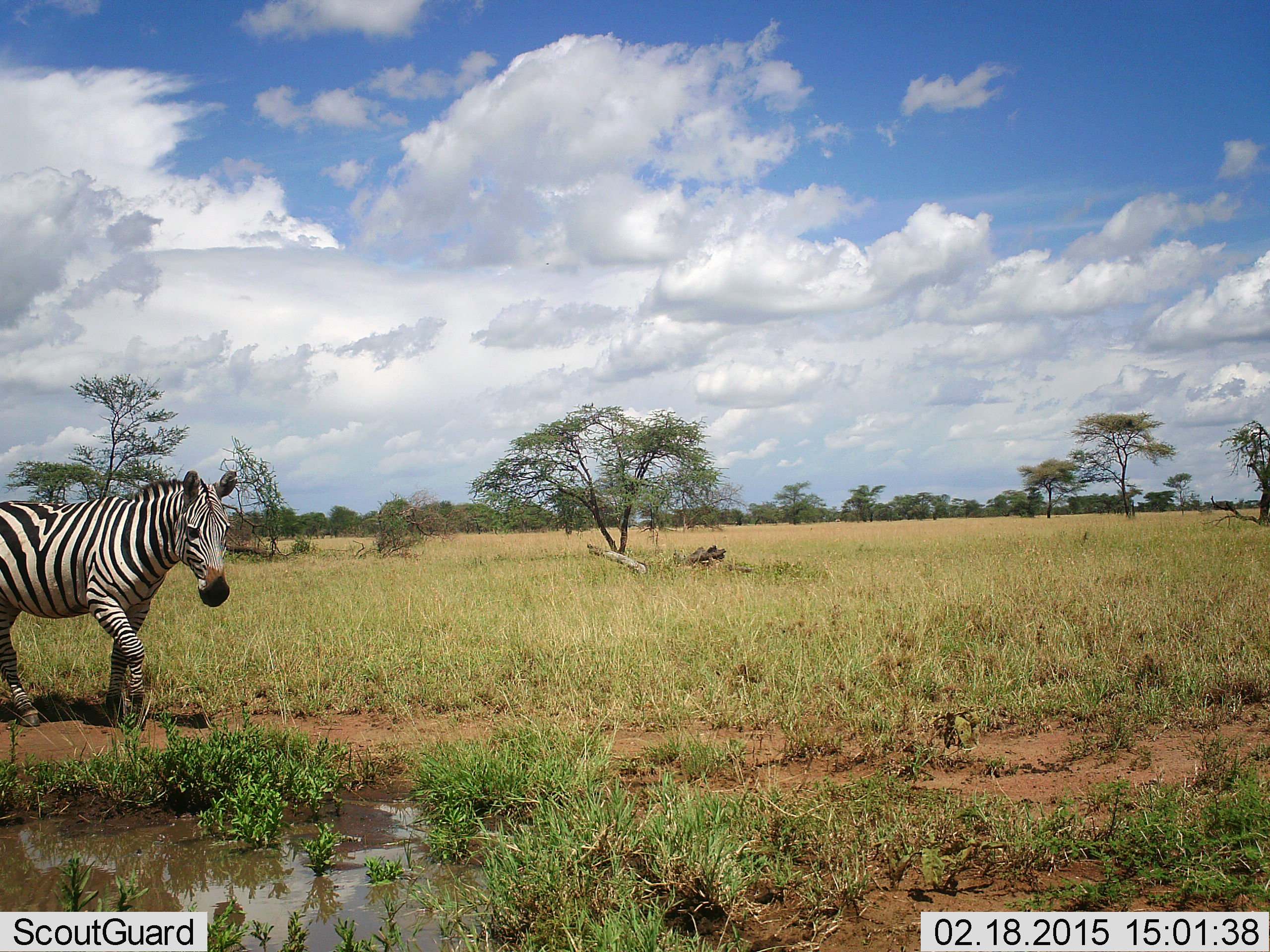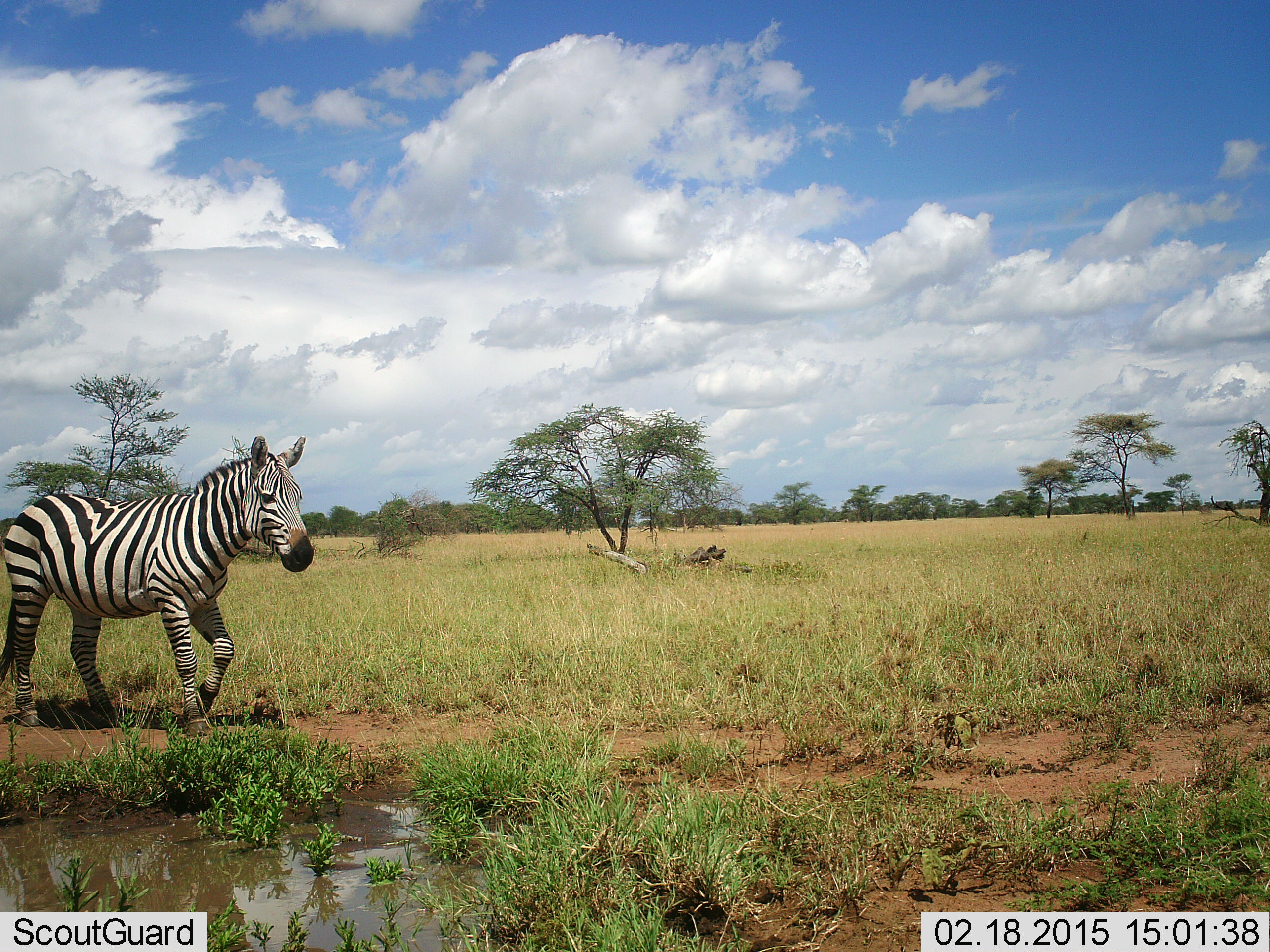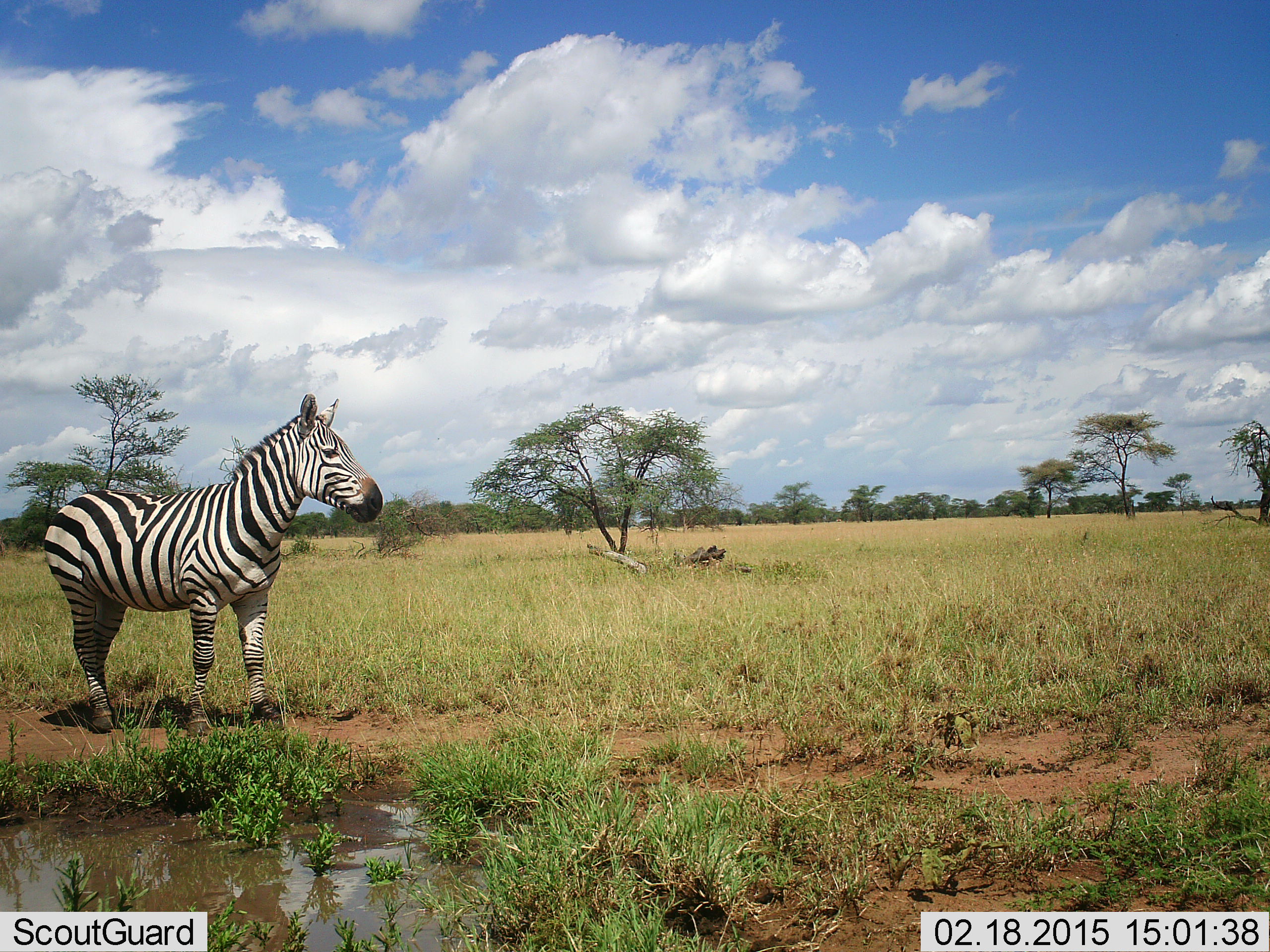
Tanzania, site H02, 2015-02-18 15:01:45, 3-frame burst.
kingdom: Animalia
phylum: Chordata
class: Mammalia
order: Perissodactyla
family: Equidae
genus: Equus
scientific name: Equus quagga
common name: plains zebra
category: zebra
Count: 1.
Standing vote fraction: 20%.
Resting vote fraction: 0%.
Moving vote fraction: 90%.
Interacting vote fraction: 0%.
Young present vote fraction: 0%.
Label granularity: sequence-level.